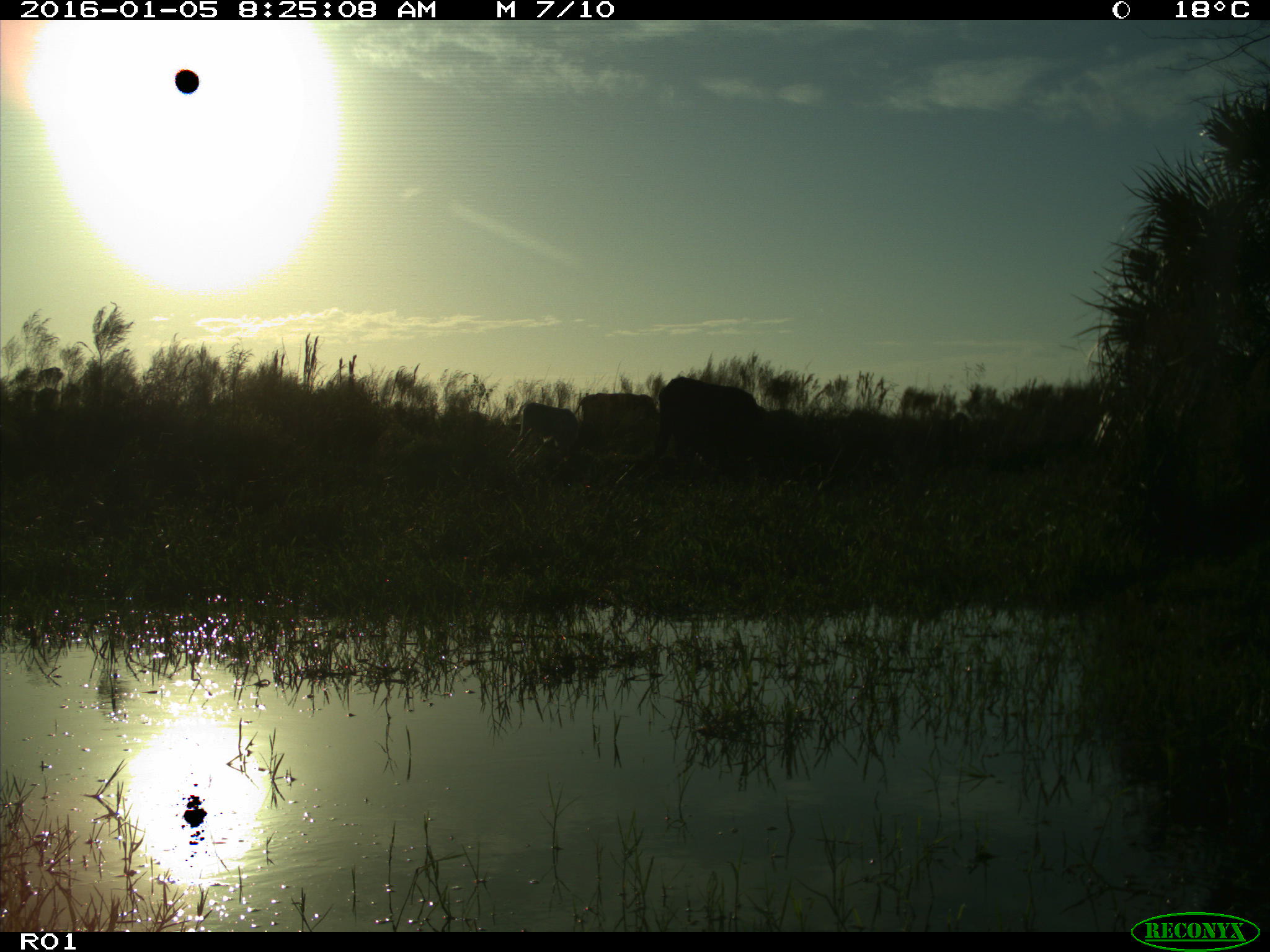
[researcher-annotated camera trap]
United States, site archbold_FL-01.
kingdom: Animalia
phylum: Chordata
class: Mammalia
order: Artiodactyla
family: Bovidae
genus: Bos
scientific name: Bos taurus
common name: domestic cow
Bos taurus (domestic cow).